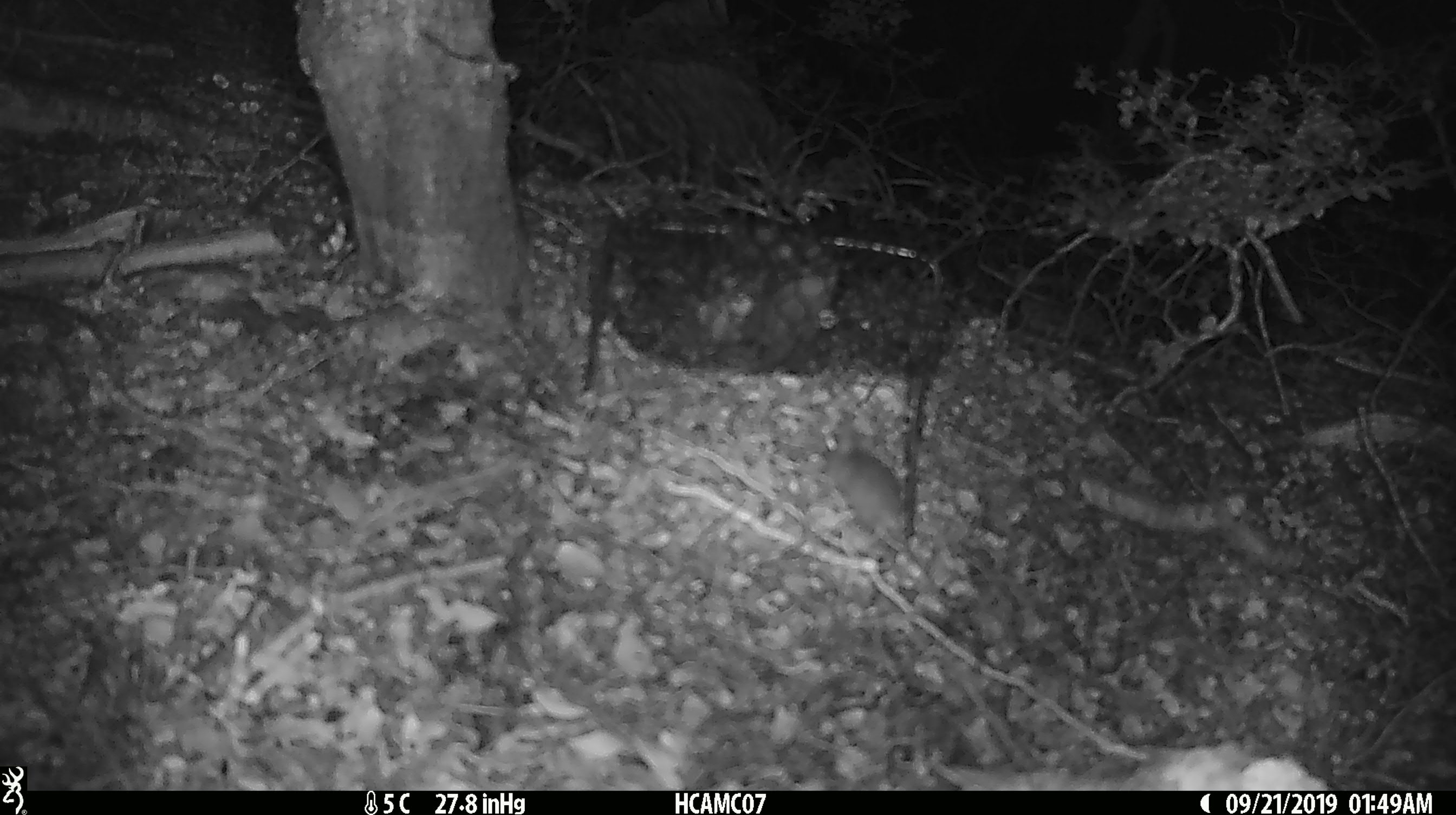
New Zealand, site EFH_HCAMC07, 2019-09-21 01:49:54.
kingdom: Animalia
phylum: Chordata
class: Mammalia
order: Rodentia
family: Muridae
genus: Mus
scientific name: Mus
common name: mouse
Mouse (Mus).